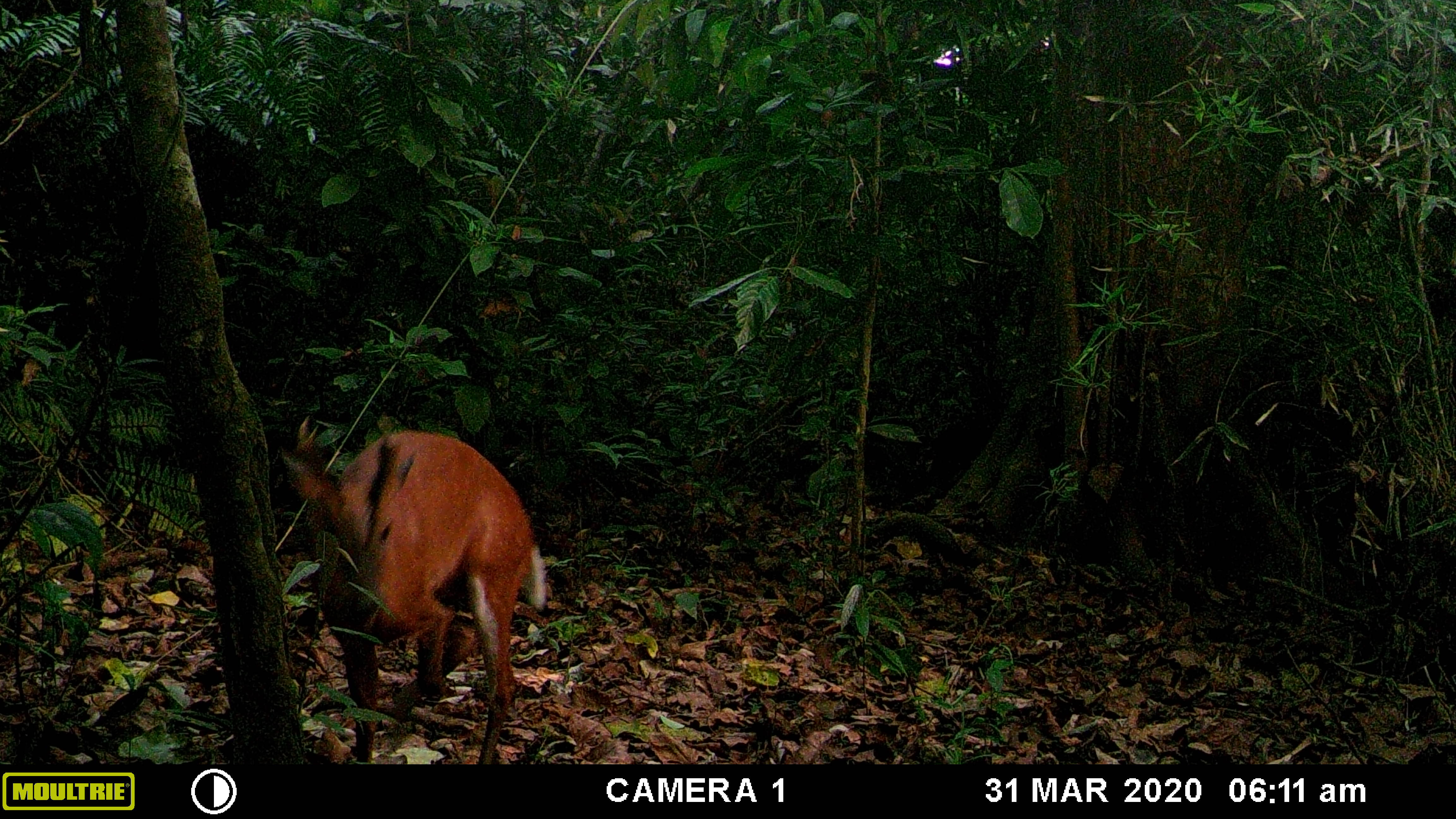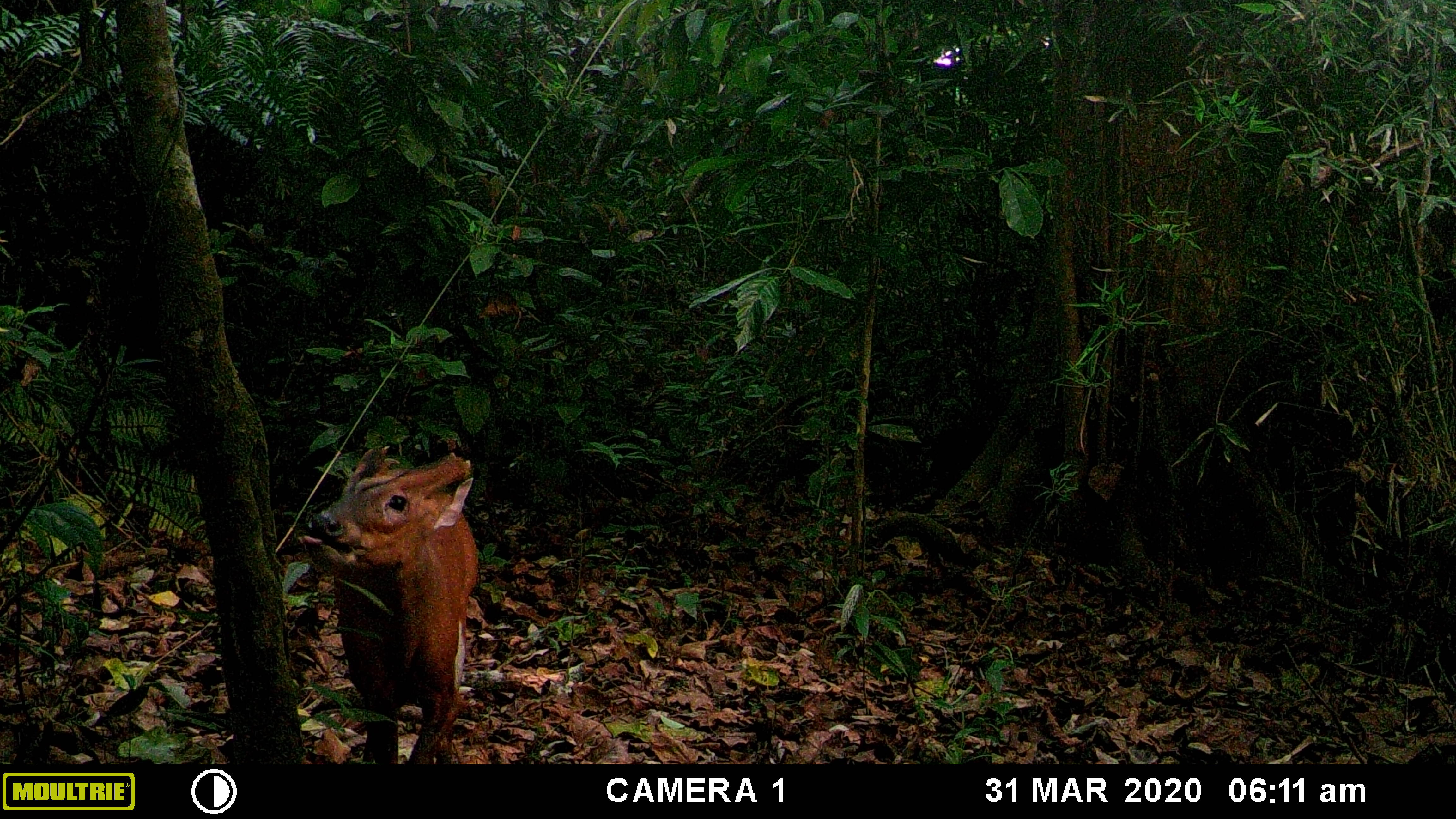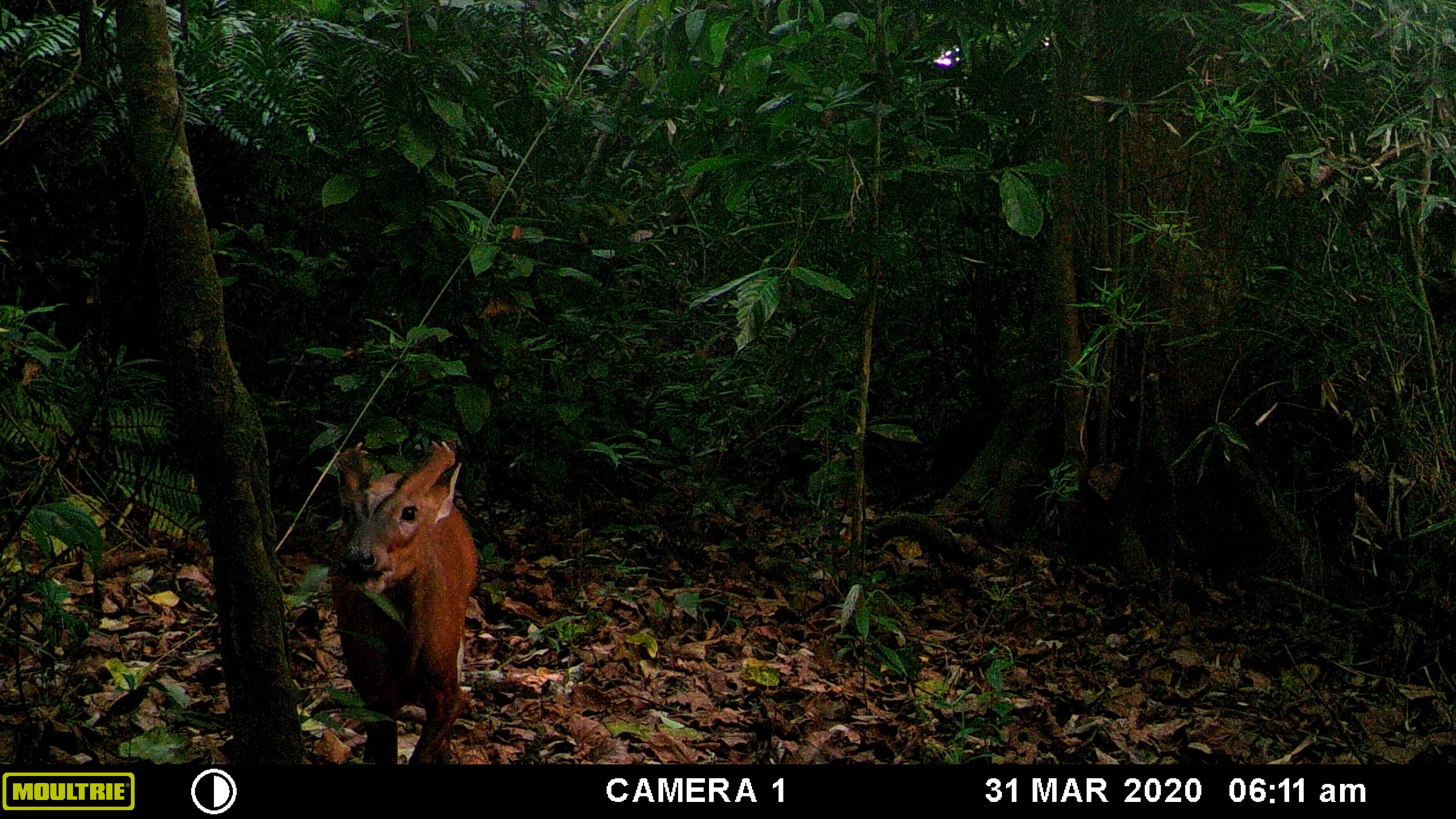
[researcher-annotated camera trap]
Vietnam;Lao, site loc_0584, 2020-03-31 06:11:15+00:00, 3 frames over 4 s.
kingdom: Animalia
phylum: Chordata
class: Mammalia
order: Artiodactyla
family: Cervidae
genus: Muntiacus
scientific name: Muntiacus muntjak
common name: red muntjac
Red muntjac (Muntiacus muntjak). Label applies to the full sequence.